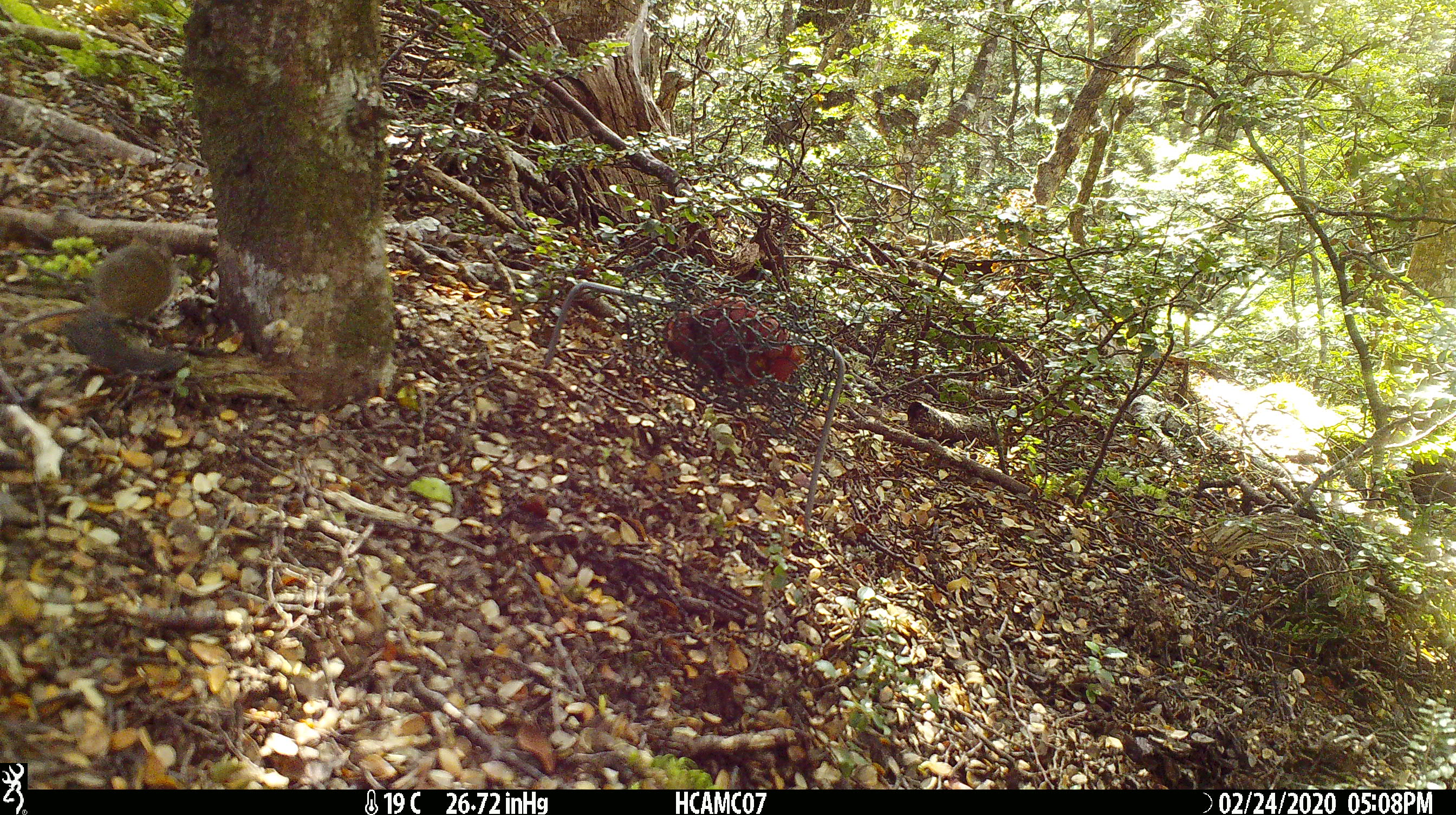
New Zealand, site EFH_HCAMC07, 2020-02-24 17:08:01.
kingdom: Animalia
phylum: Chordata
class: Mammalia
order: Rodentia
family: Muridae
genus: Mus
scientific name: Mus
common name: mouse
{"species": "mouse (Mus)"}